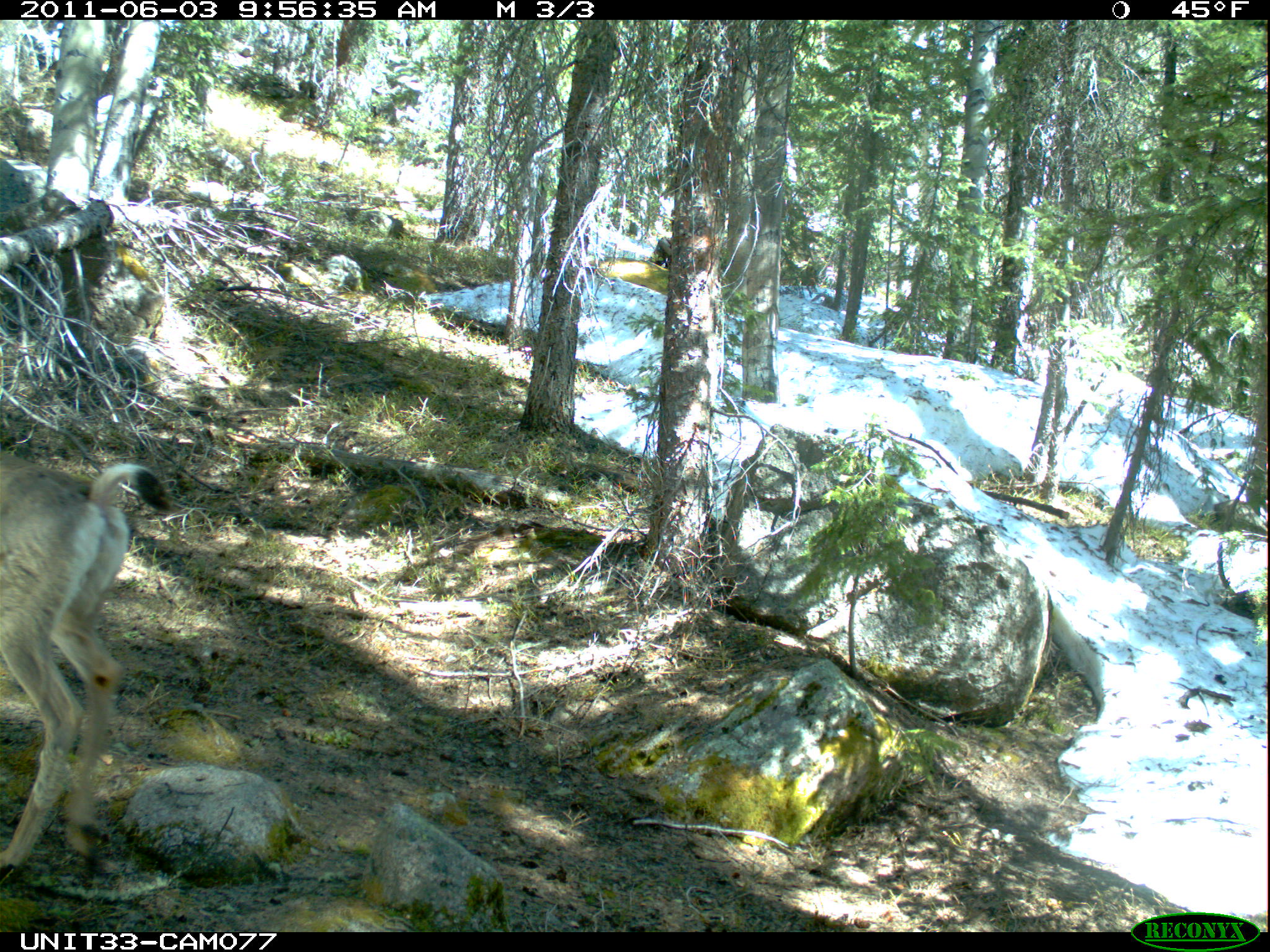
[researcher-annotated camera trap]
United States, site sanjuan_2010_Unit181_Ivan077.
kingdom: Animalia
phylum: Chordata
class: Mammalia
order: Artiodactyla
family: Cervidae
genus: Odocoileus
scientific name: Odocoileus hemionus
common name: mule deer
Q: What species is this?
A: Odocoileus hemionus (mule deer).